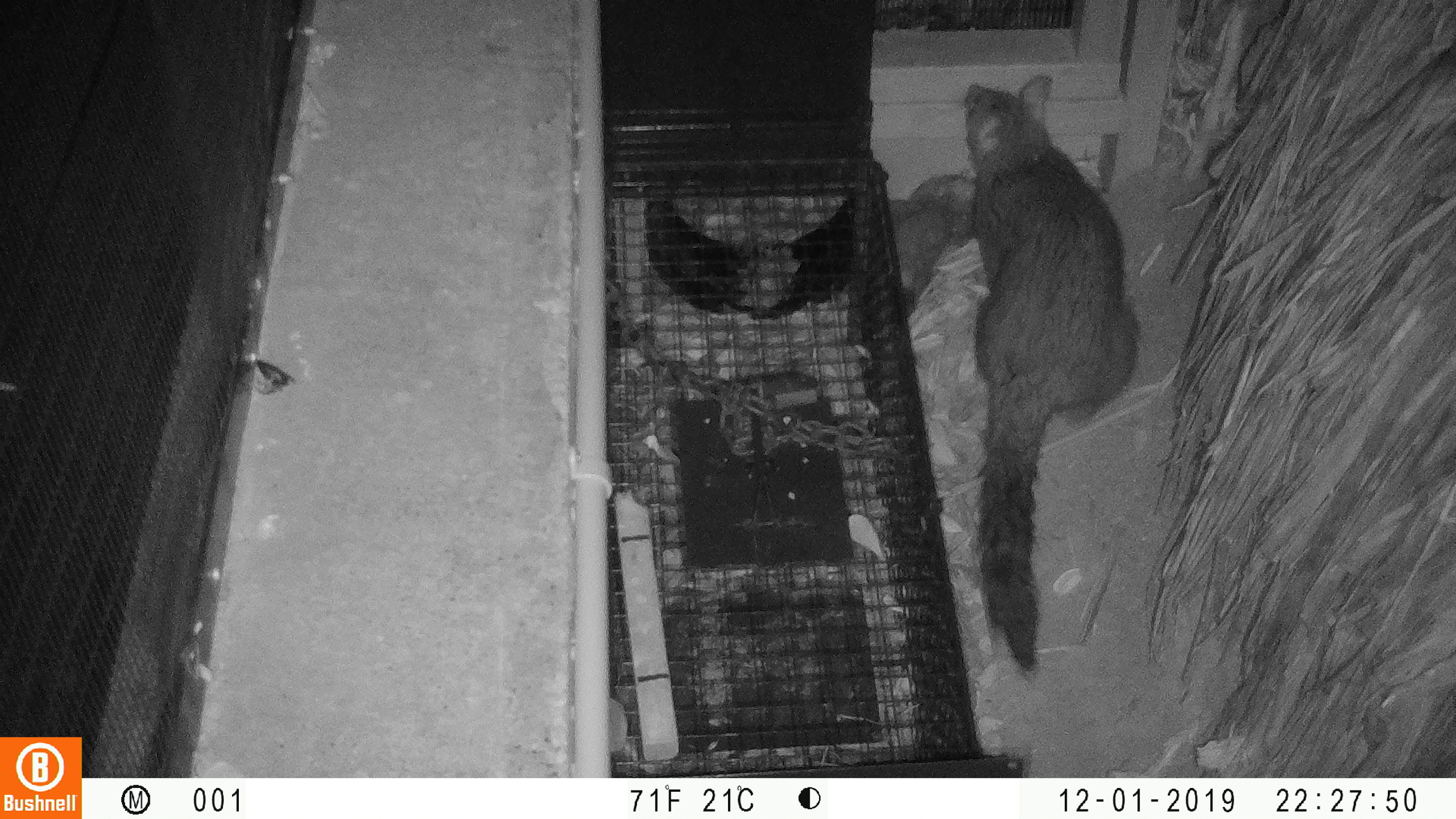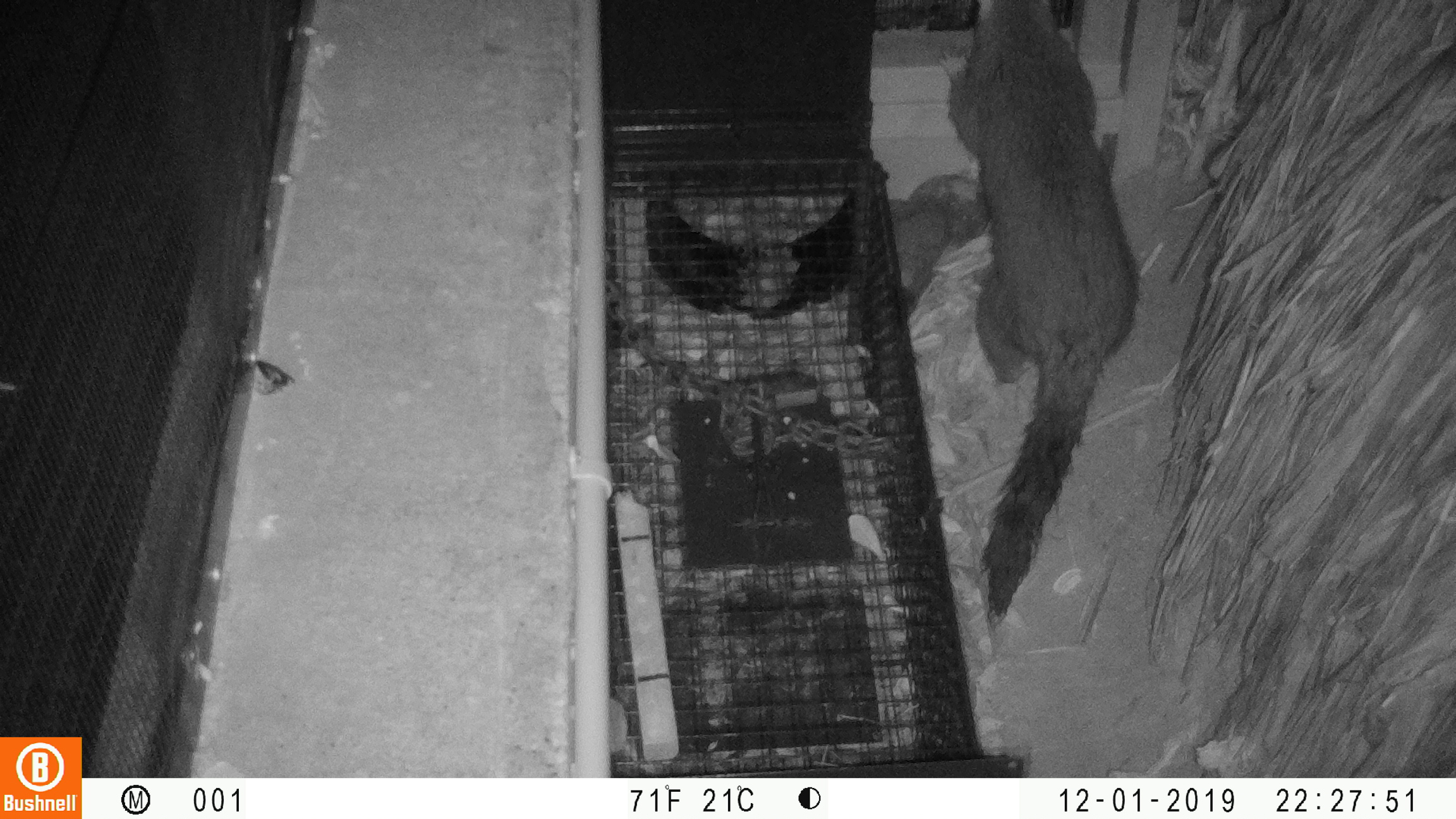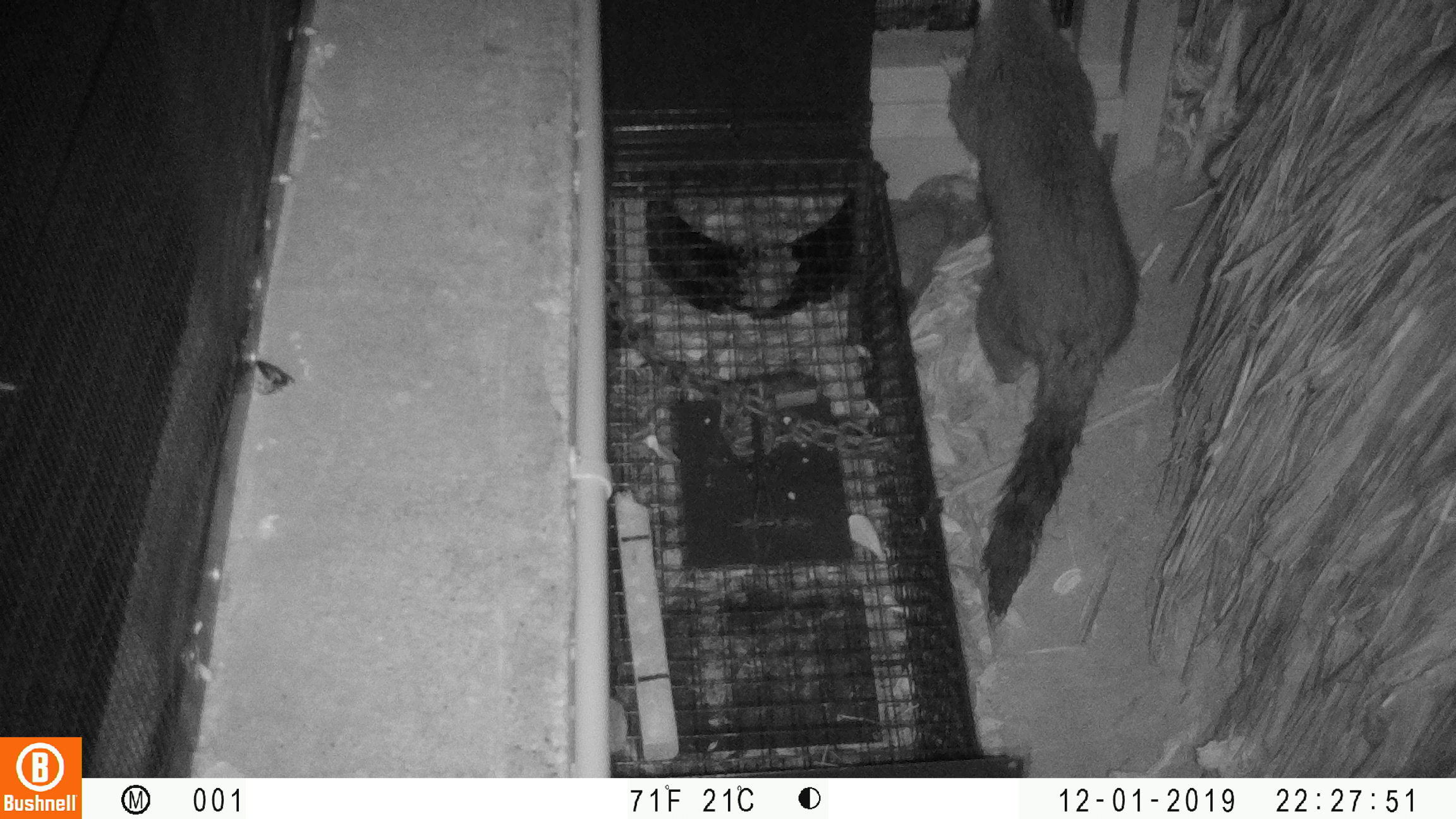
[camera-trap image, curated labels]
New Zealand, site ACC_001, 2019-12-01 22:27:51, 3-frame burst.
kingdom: Animalia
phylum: Chordata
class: Mammalia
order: Diprotodontia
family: Phalangeridae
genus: Trichosurus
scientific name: Trichosurus vulpecula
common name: common brushtail possum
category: possum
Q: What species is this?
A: Possum (common brushtail possum) (Trichosurus vulpecula).